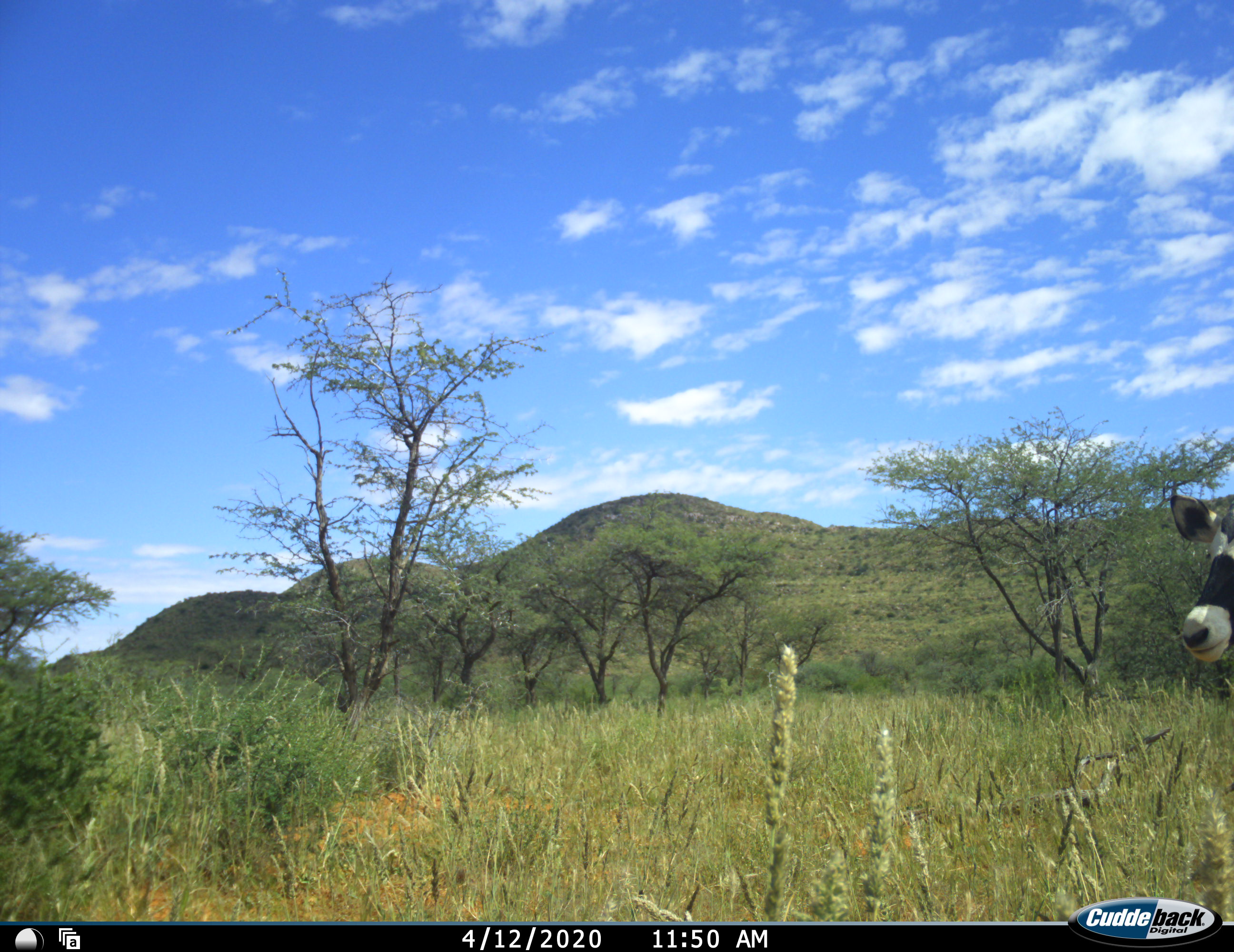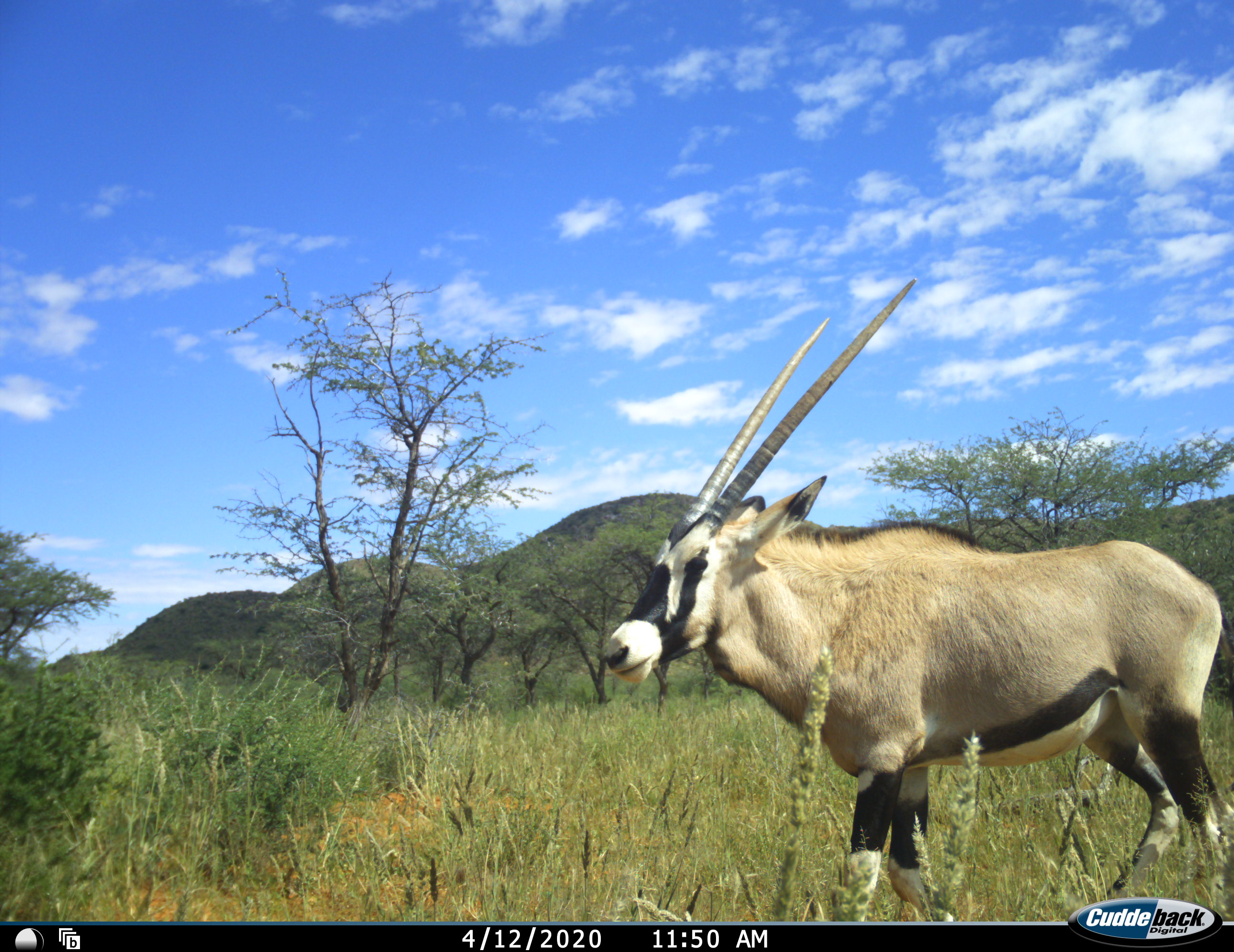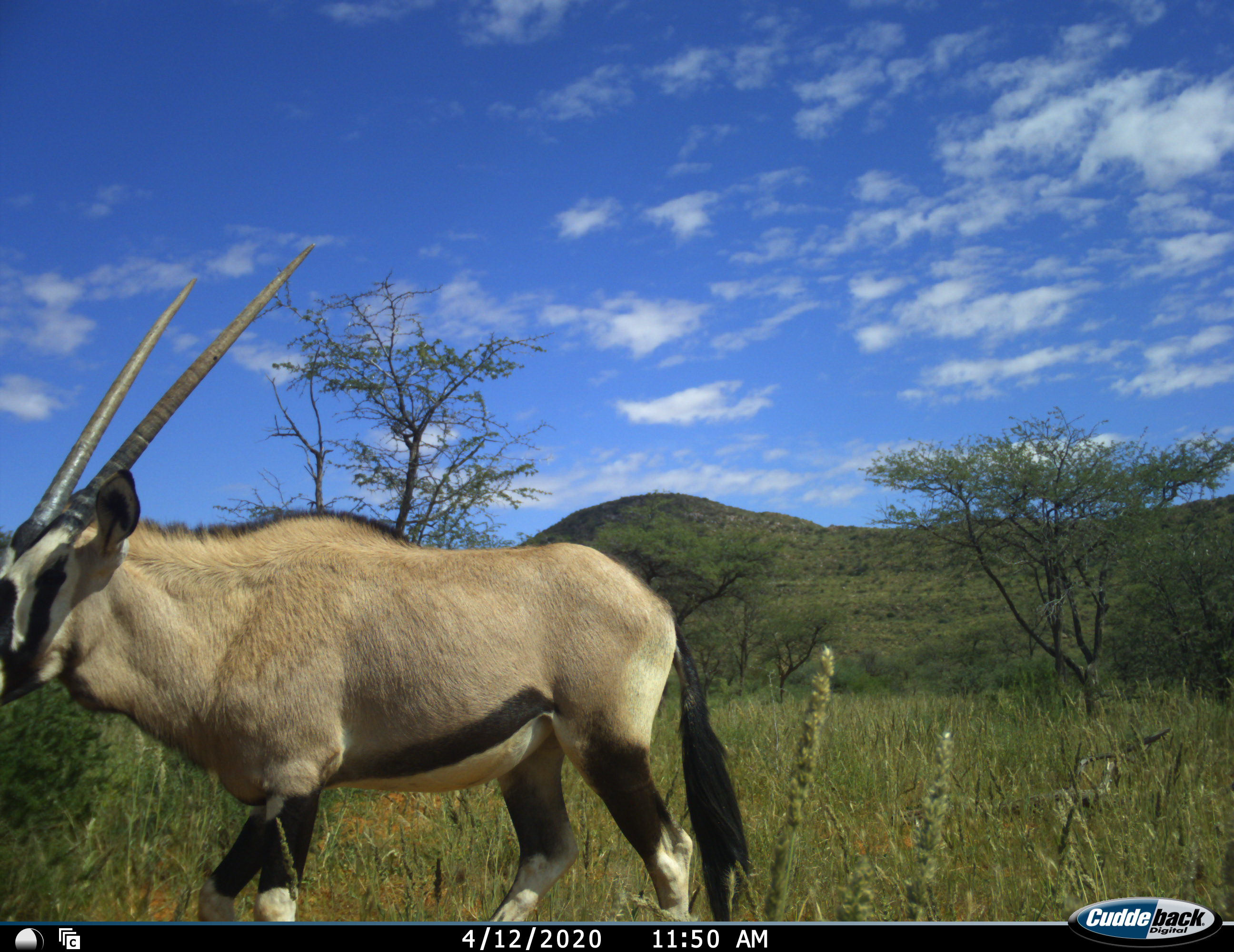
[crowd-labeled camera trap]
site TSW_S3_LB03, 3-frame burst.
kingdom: Animalia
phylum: Chordata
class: Mammalia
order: Artiodactyla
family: Bovidae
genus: Oryx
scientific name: Oryx gazella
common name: gemsbok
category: oryx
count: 1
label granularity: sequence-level